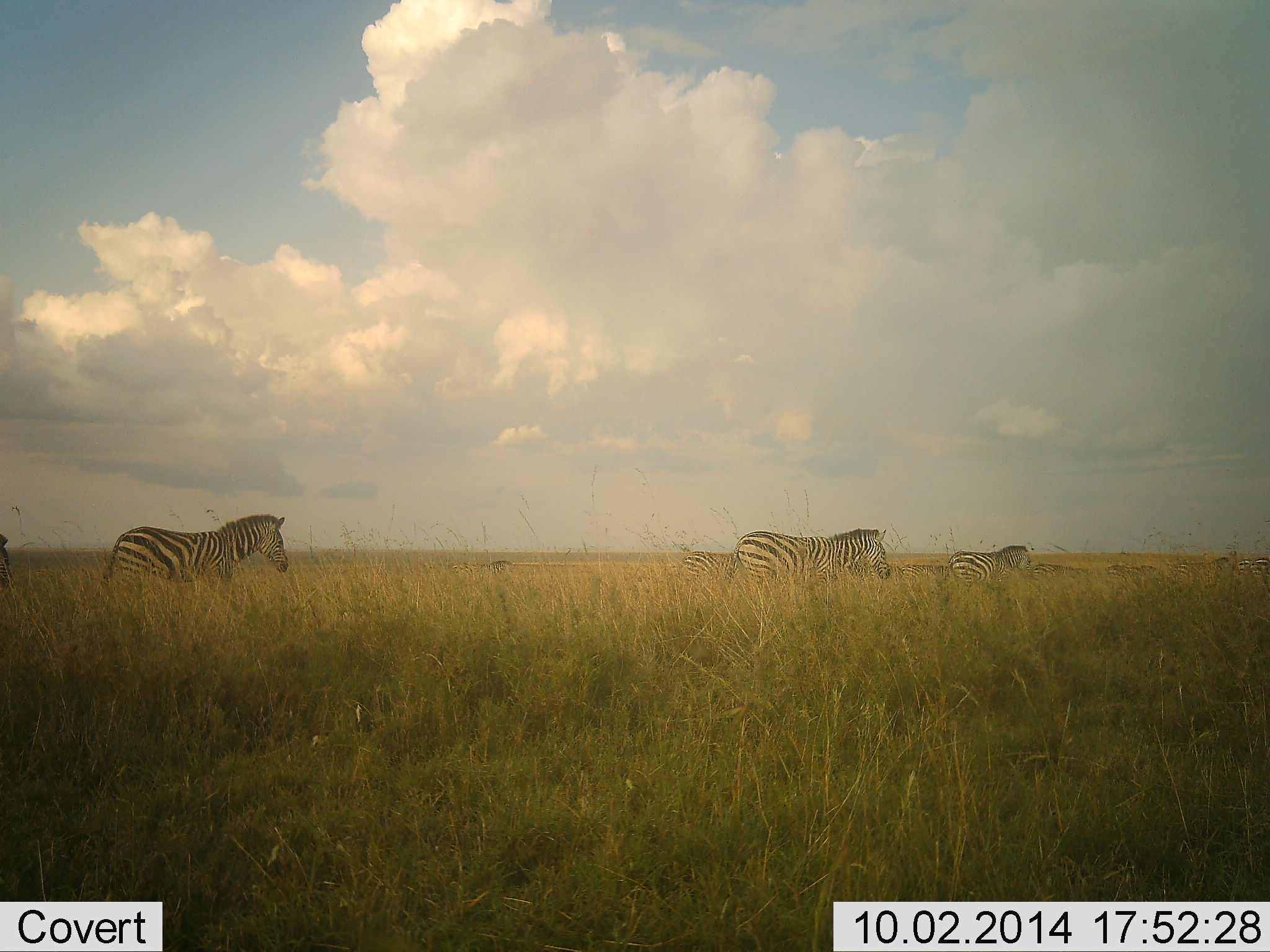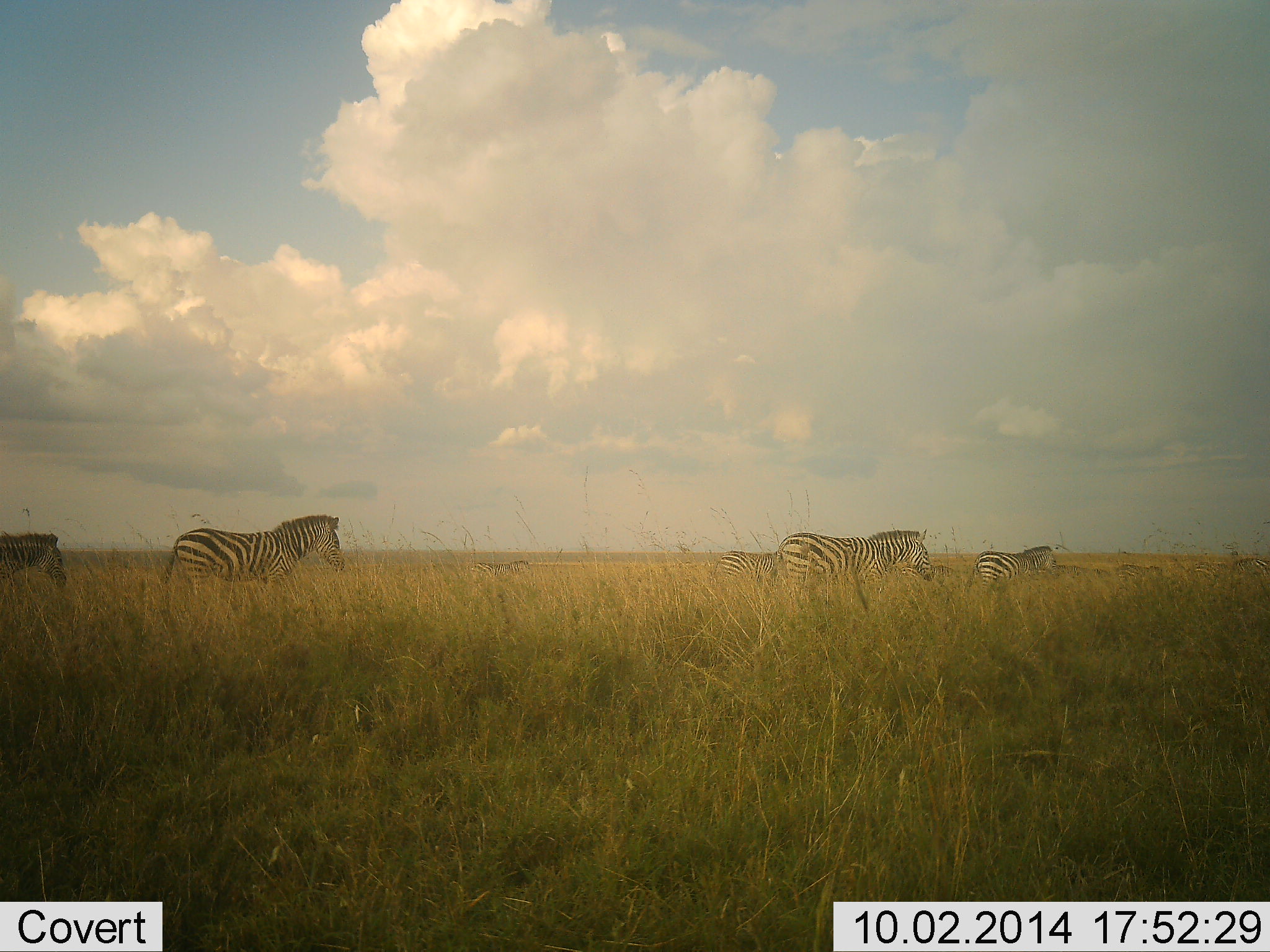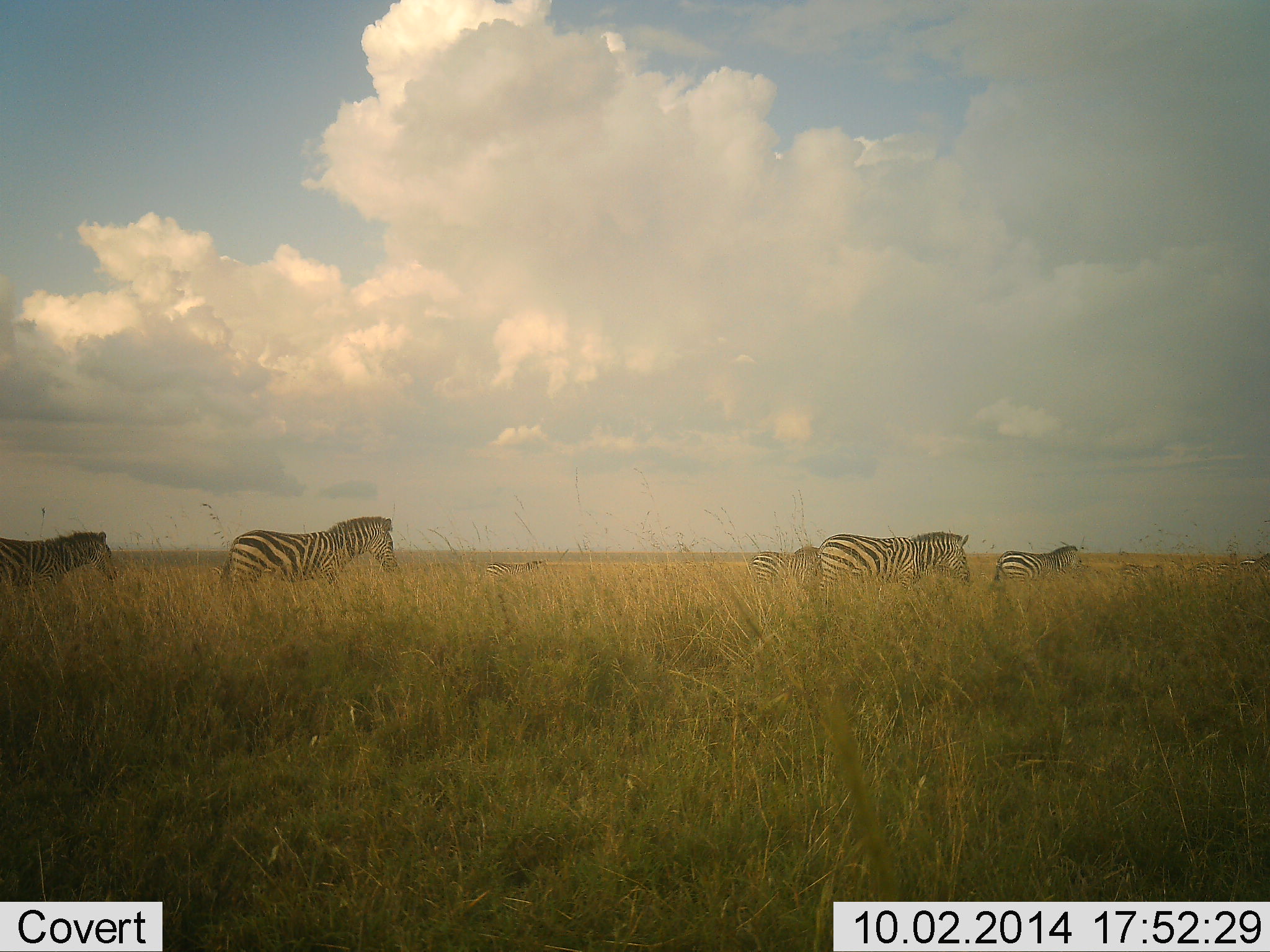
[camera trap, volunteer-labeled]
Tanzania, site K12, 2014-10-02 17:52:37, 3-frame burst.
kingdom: Animalia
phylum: Chordata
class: Mammalia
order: Perissodactyla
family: Equidae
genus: Equus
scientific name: Equus quagga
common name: plains zebra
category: zebra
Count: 7.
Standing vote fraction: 0%.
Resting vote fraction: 0%.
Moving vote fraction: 90%.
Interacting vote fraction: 10%.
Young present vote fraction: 0%.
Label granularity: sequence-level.